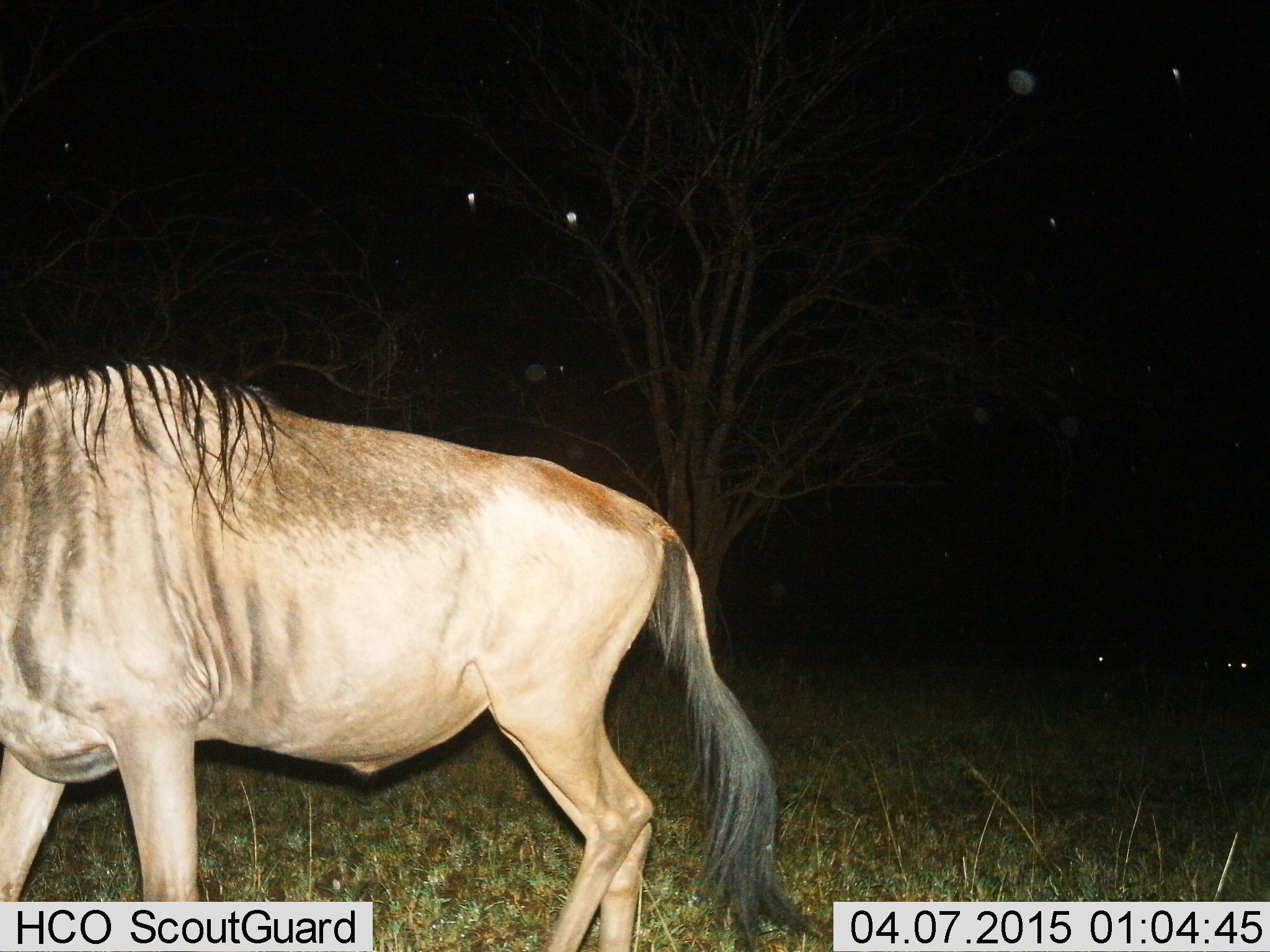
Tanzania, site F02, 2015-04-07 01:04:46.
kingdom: Animalia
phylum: Chordata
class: Mammalia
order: Artiodactyla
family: Bovidae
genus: Connochaetes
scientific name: Connochaetes taurinus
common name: blue wildebeest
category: wildebeest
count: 1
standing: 20%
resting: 10%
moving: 80%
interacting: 0%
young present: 0%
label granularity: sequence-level